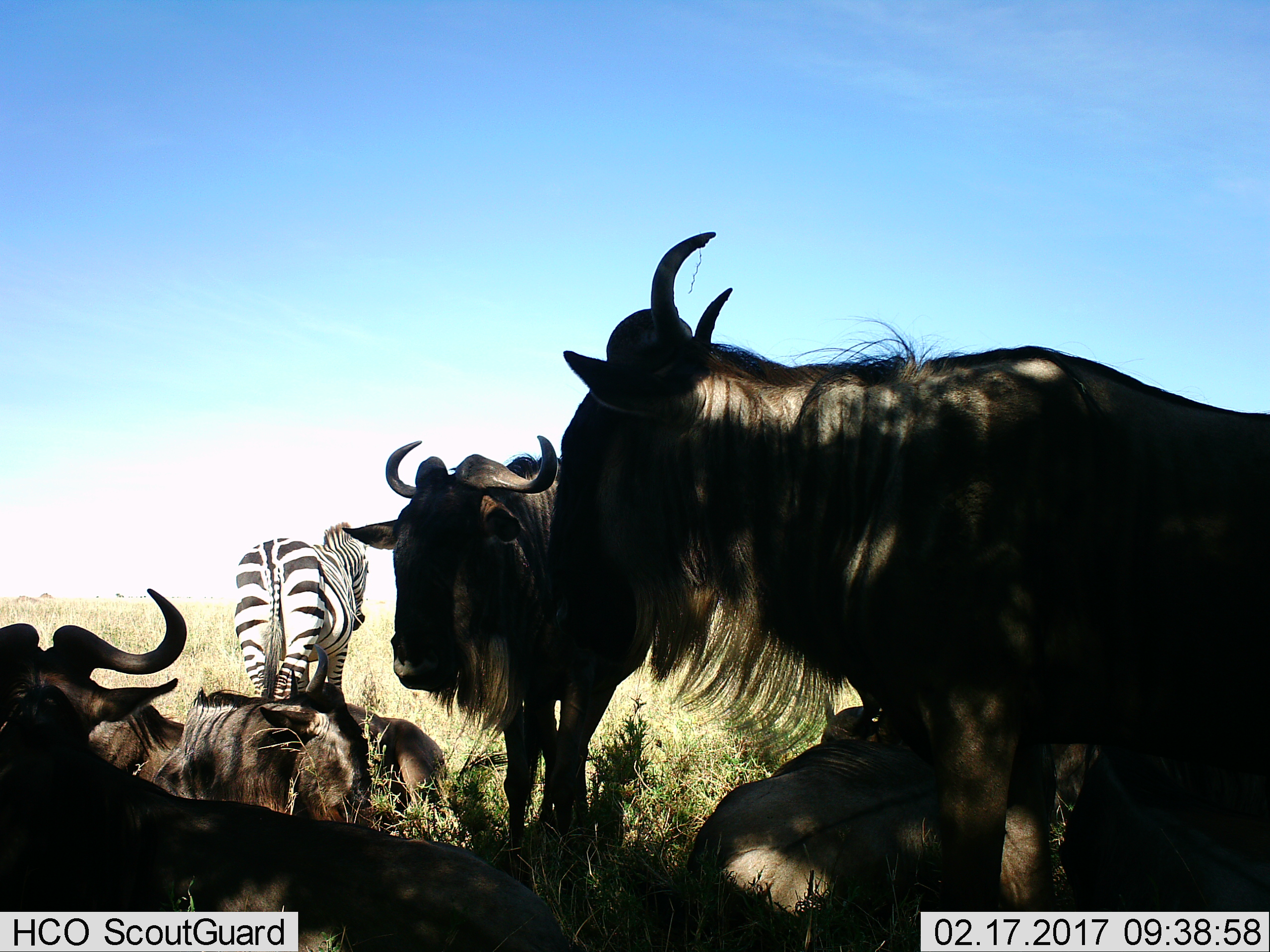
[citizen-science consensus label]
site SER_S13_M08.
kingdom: Animalia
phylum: Chordata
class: Mammalia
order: Artiodactyla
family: Bovidae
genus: Connochaetes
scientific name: Connochaetes taurinus taurinus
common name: blue wildebeest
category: wildebeestblue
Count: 7.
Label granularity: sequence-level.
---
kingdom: Animalia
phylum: Chordata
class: Mammalia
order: Perissodactyla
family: Equidae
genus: Equus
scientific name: Equus quagga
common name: plains zebra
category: zebraplains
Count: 1.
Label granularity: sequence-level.